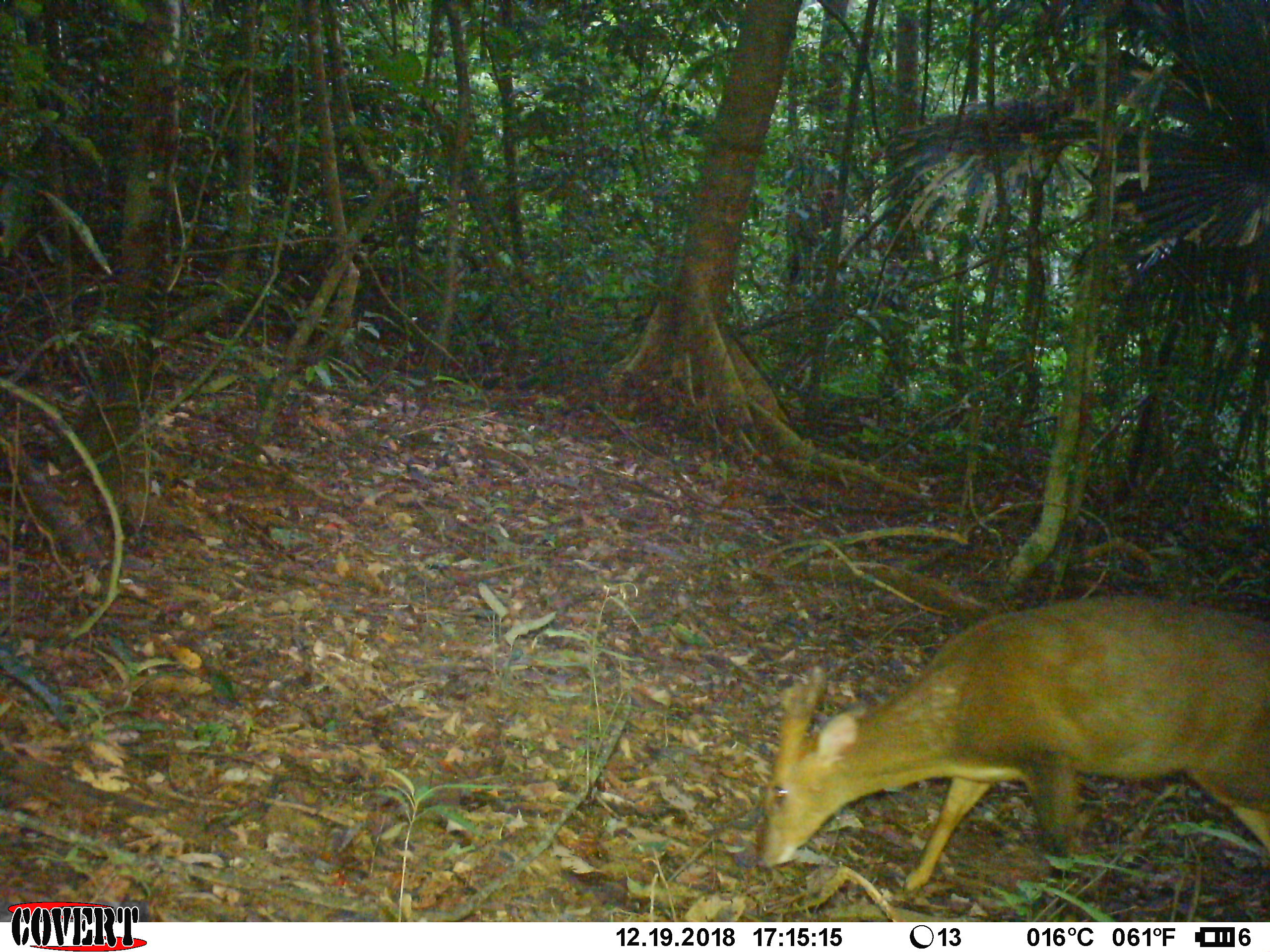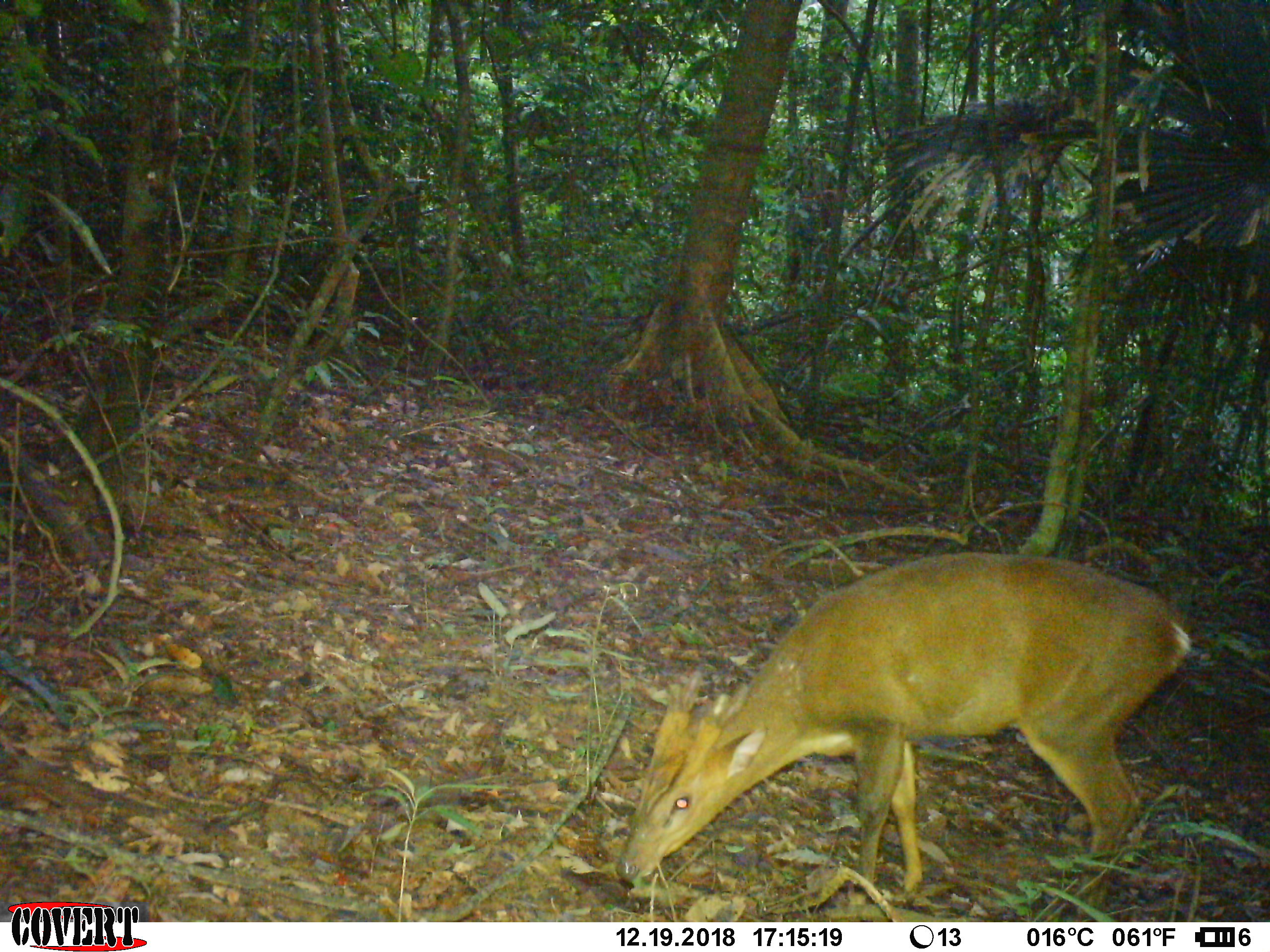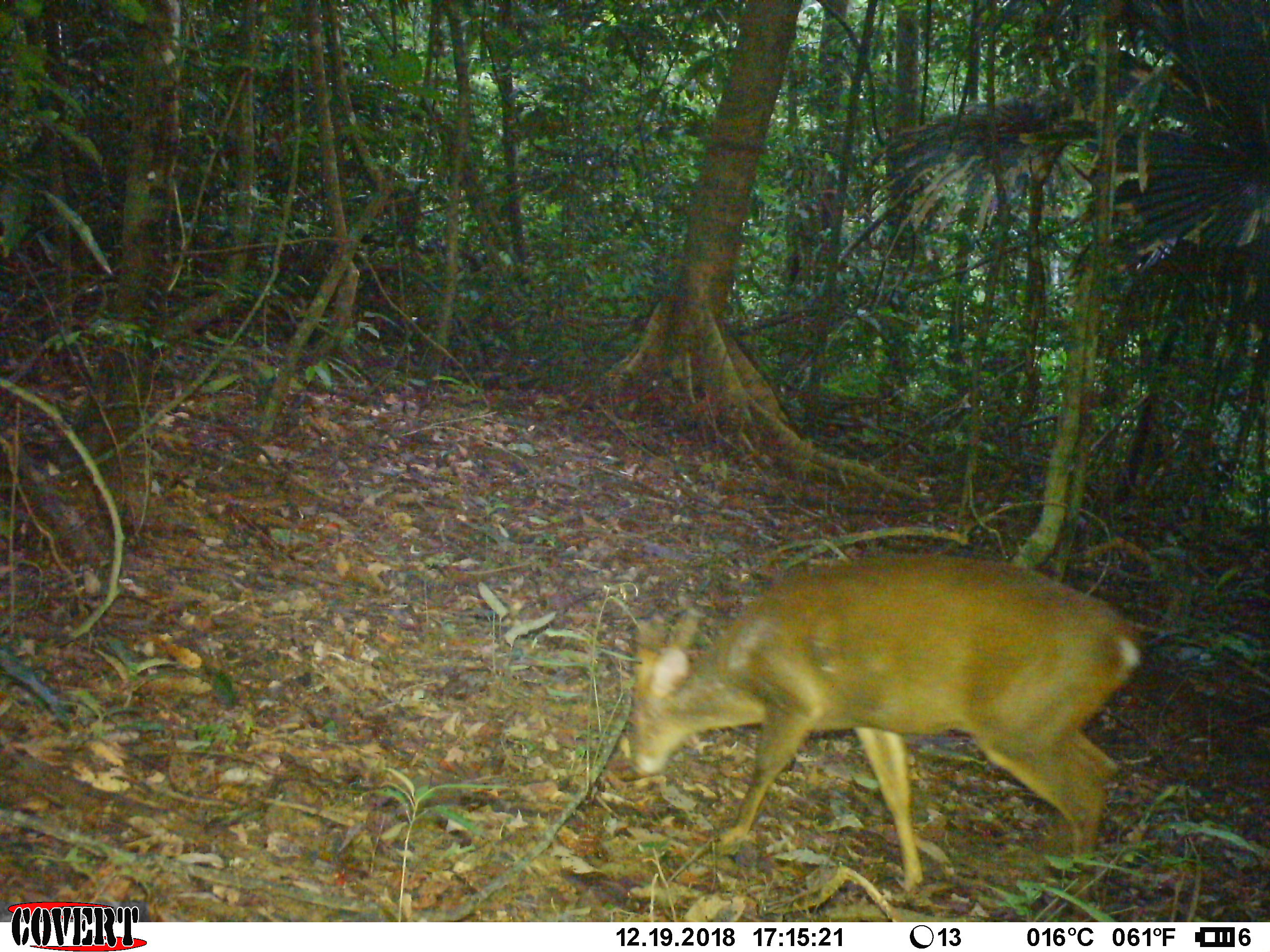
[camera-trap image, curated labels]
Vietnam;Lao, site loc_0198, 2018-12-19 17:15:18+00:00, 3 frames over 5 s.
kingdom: Animalia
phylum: Chordata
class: Mammalia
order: Artiodactyla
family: Cervidae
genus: Muntiacus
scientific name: Muntiacus vuquangensis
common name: large-antlered muntjac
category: large antlered muntjac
Large antlered muntjac (large-antlered muntjac) (Muntiacus vuquangensis). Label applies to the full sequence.